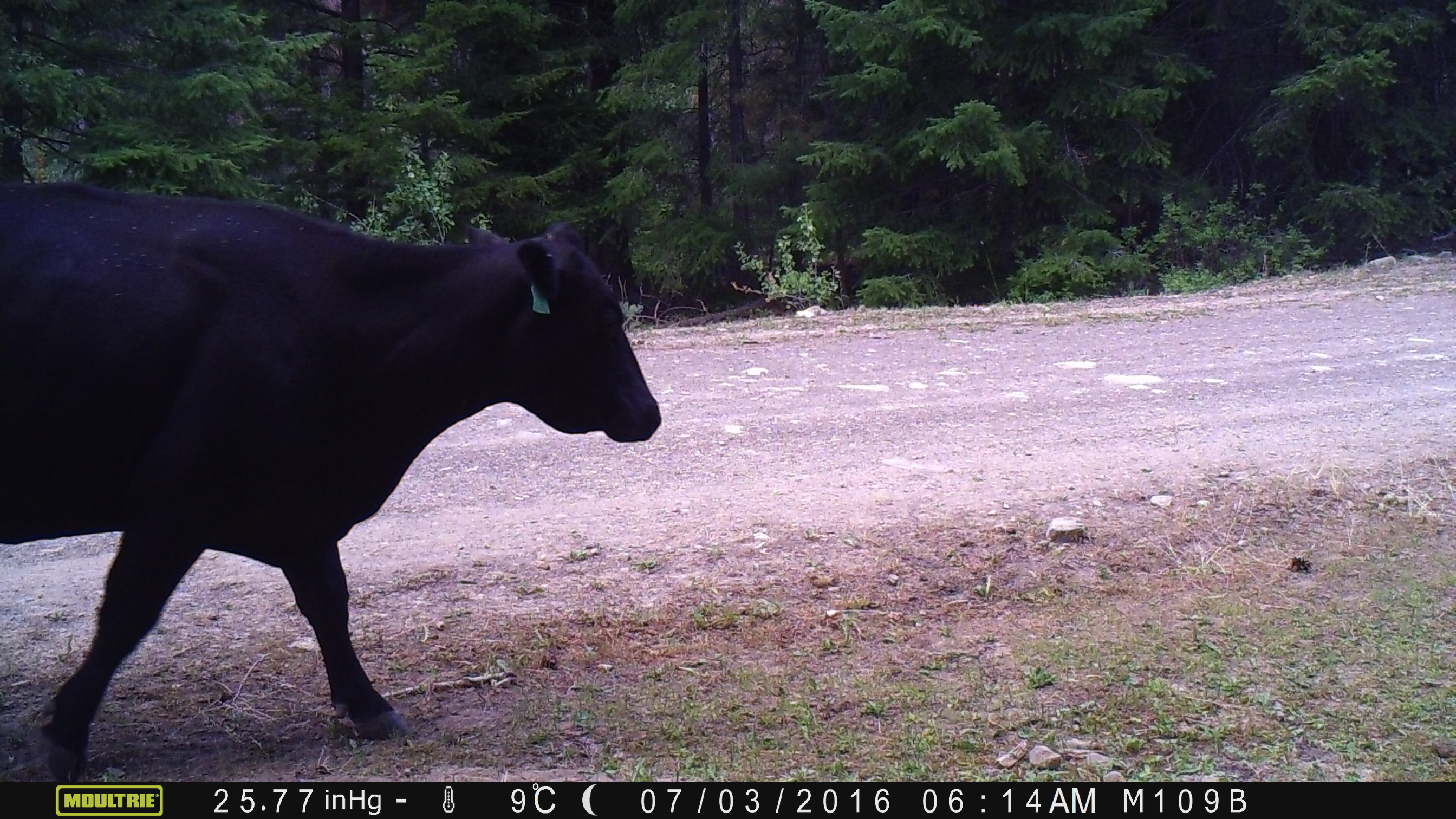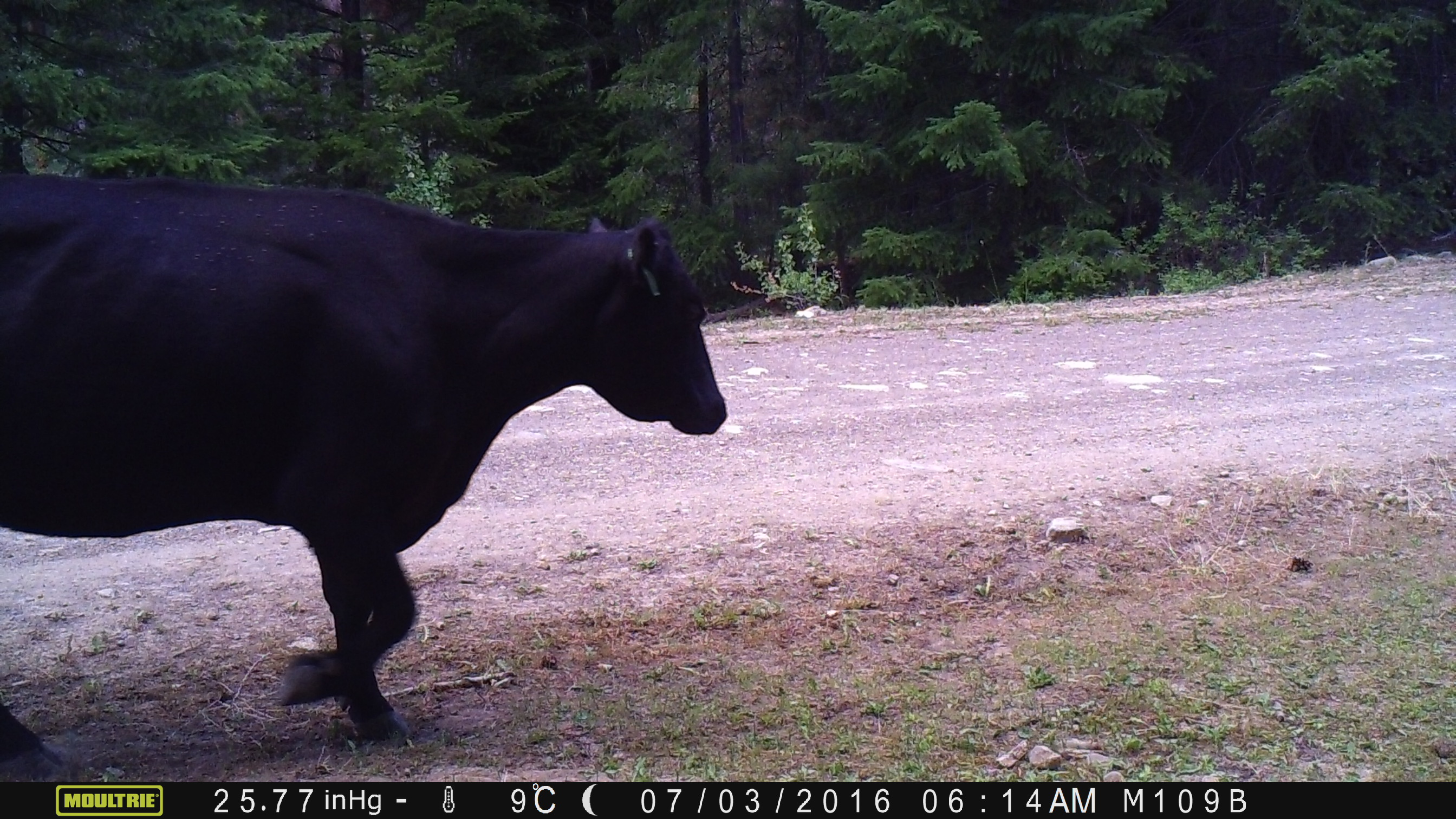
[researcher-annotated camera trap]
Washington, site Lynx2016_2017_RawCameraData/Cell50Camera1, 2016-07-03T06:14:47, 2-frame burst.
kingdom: Animalia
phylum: Chordata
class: Mammalia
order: Artiodactyla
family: Bovidae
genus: Bos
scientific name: Bos taurus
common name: domestic cattle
Domestic cattle (Bos taurus). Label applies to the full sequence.